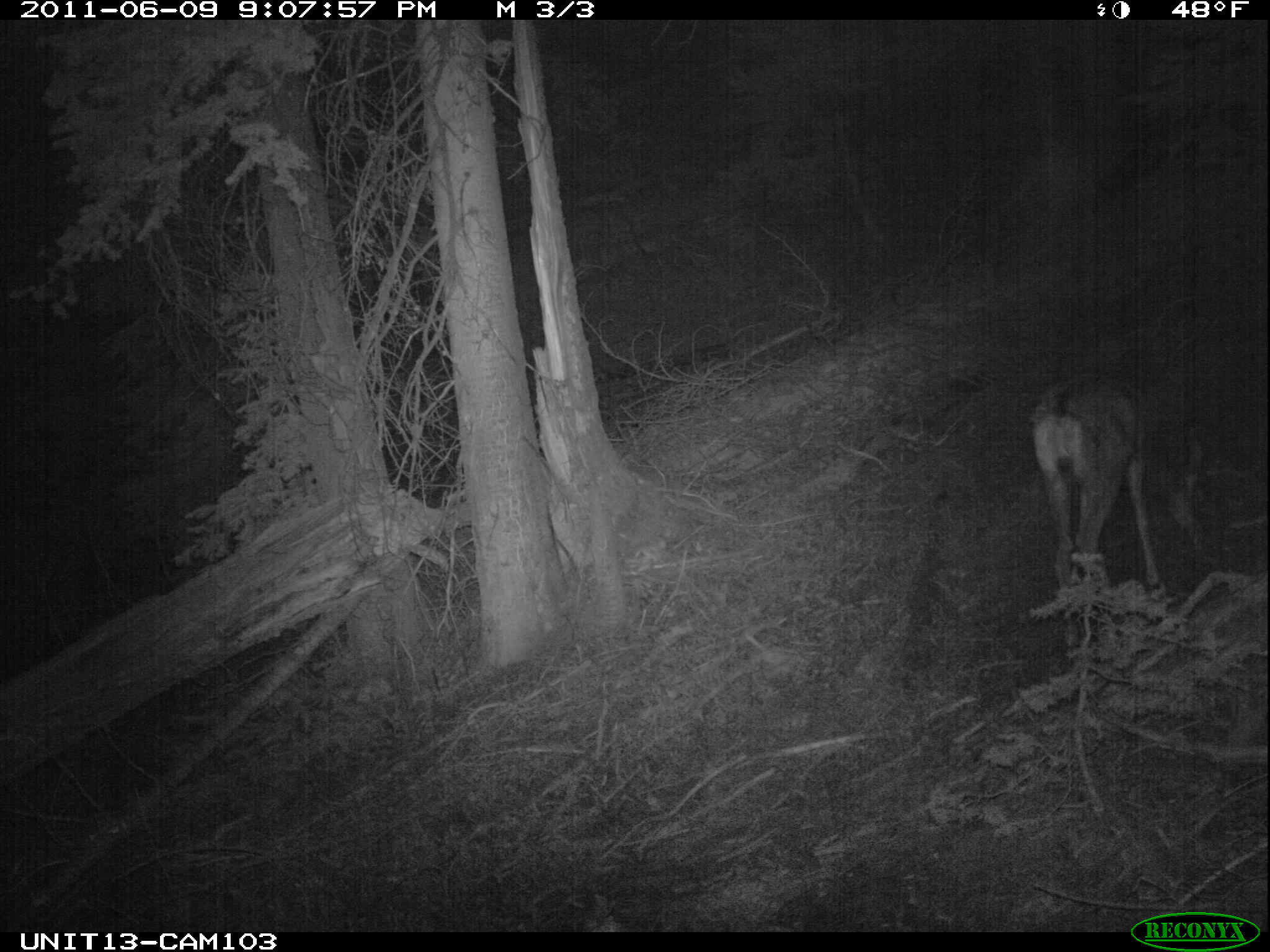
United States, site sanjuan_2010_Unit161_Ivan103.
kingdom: Animalia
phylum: Chordata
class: Mammalia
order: Artiodactyla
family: Cervidae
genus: Odocoileus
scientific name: Odocoileus hemionus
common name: mule deer